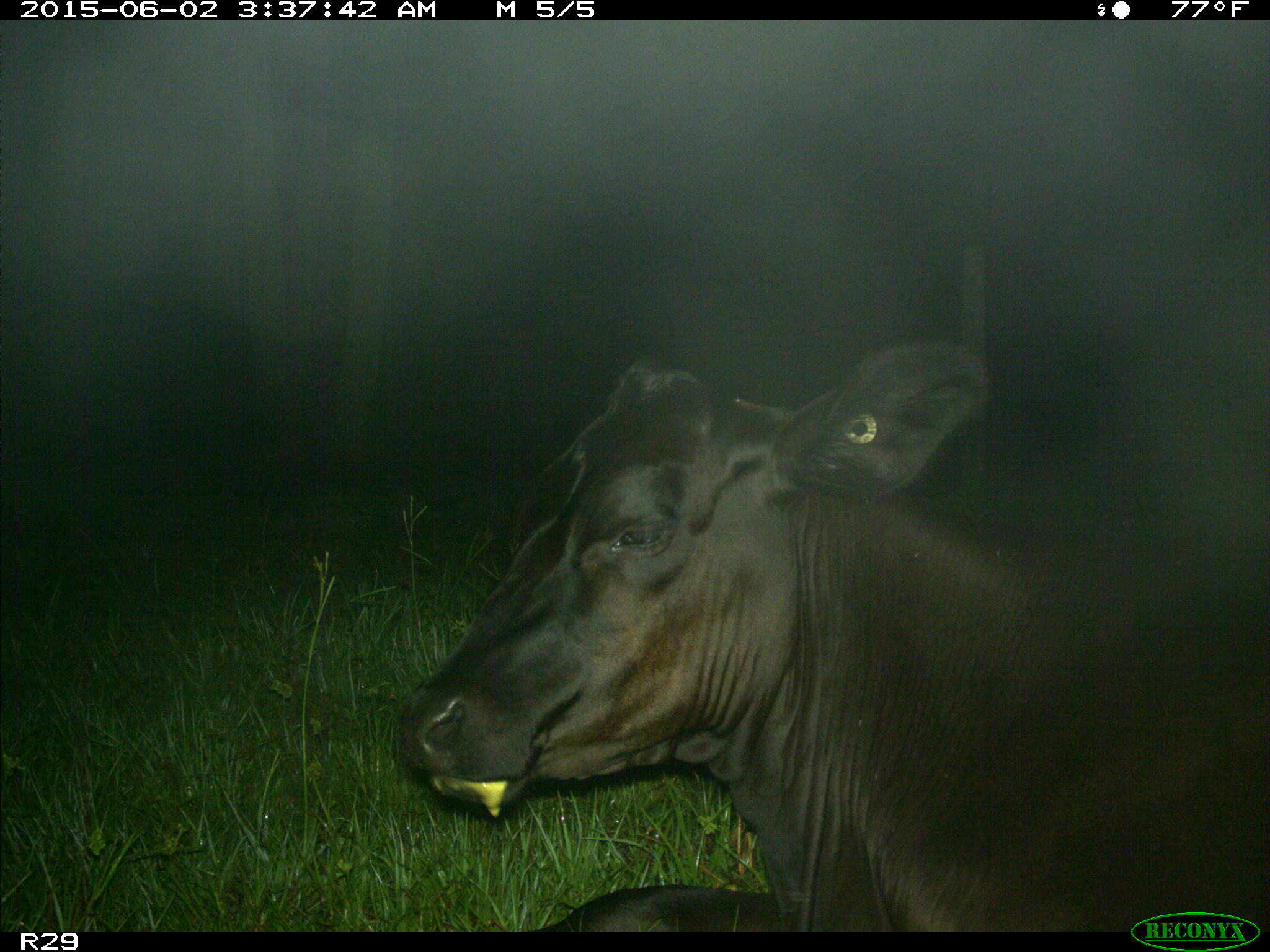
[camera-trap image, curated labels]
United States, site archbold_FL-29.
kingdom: Animalia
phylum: Chordata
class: Mammalia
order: Artiodactyla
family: Bovidae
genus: Bos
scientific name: Bos taurus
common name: domestic cow